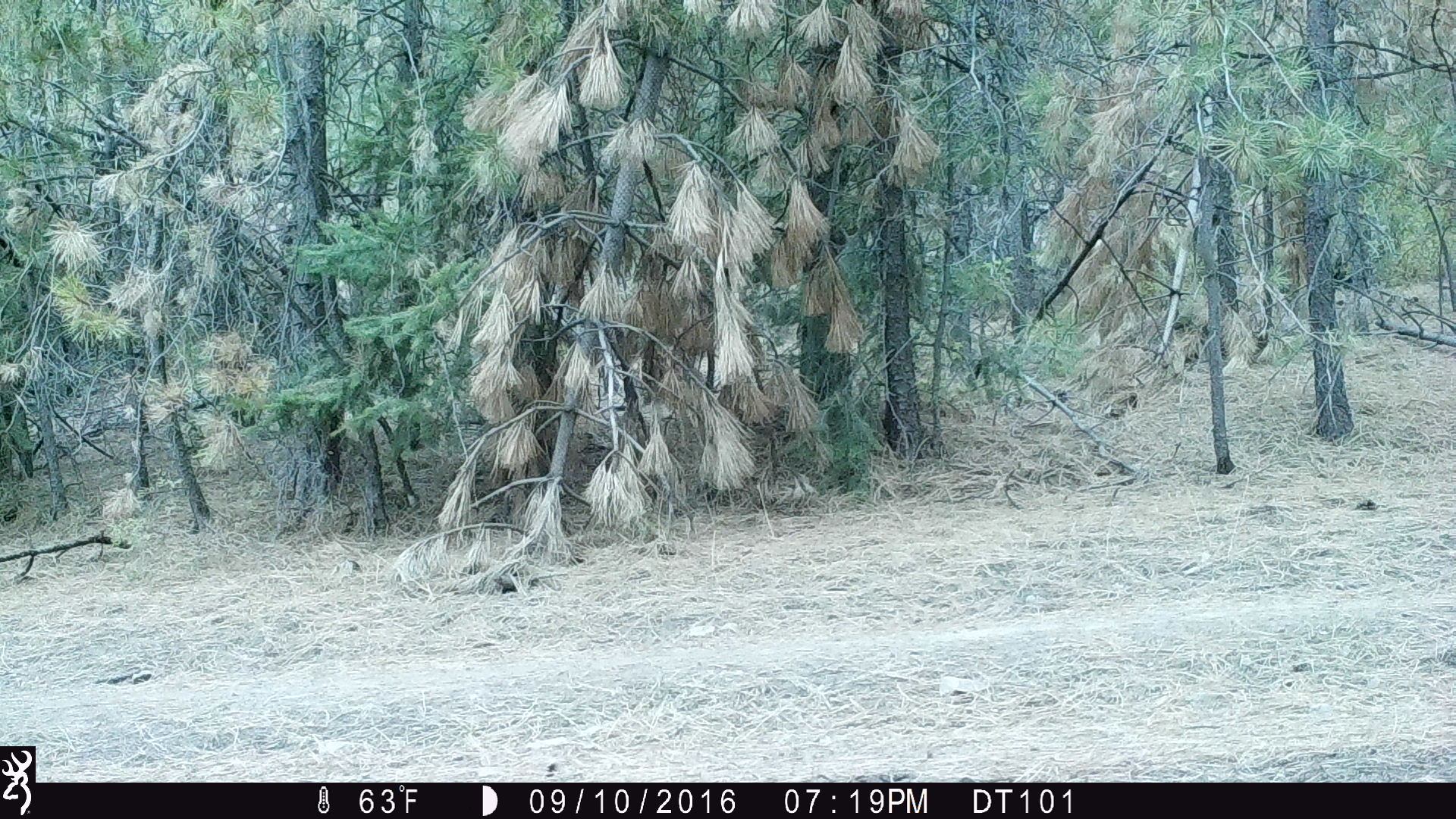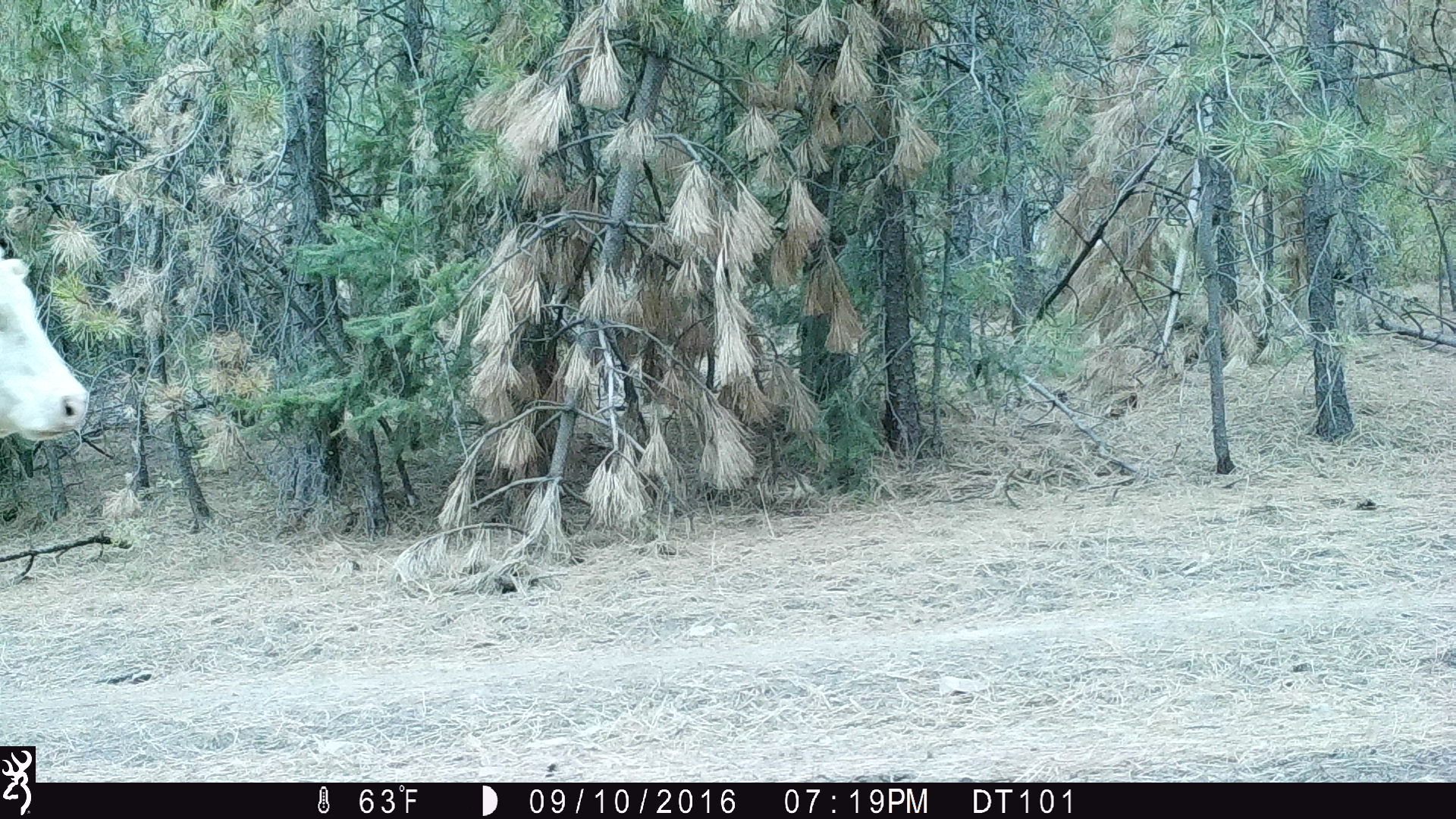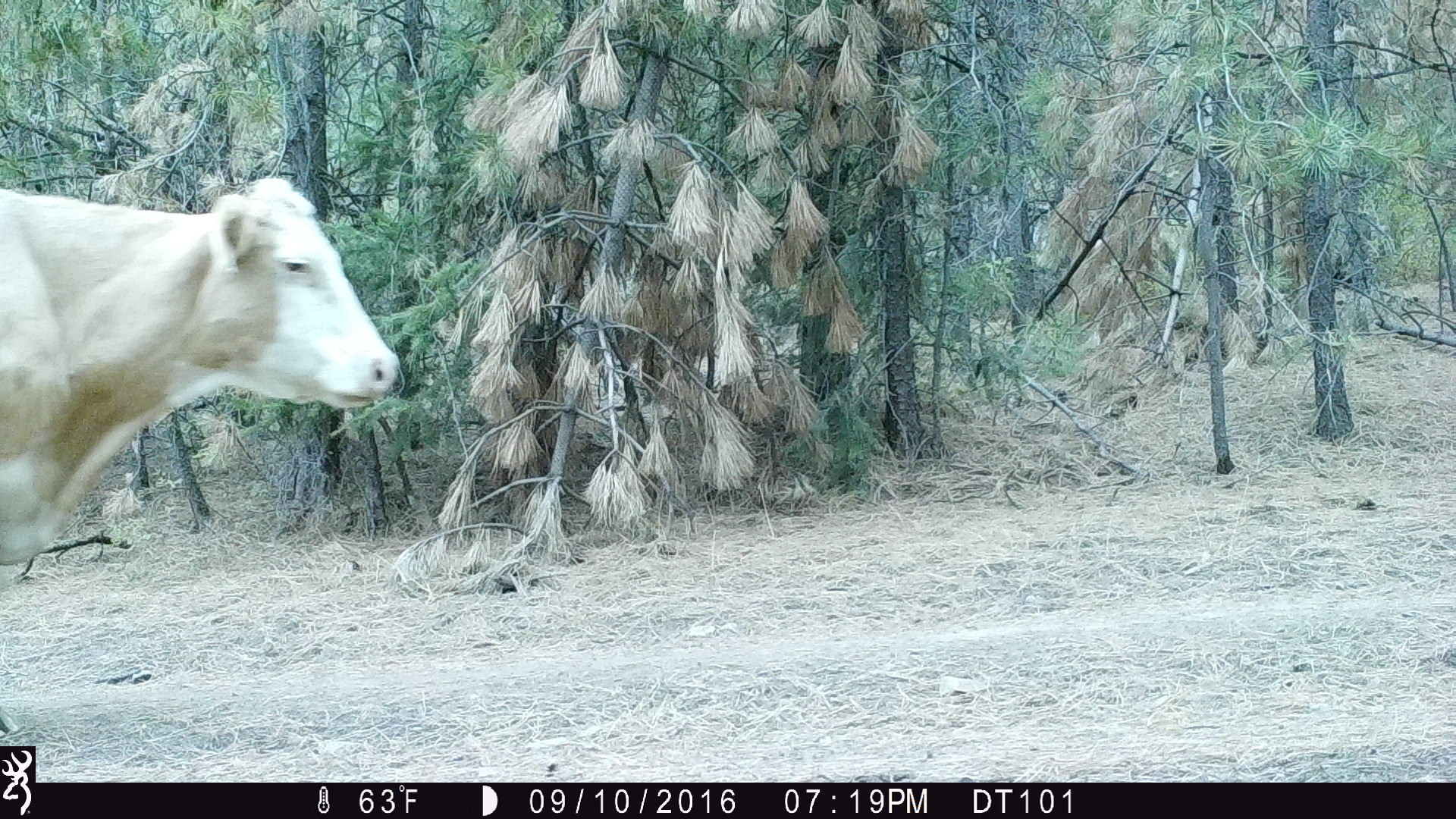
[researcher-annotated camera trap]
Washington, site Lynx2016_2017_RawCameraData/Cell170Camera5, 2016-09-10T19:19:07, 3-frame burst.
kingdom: Animalia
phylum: Chordata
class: Mammalia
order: Artiodactyla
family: Bovidae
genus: Bos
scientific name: Bos taurus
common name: domestic cattle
Domestic cattle (Bos taurus). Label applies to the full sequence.